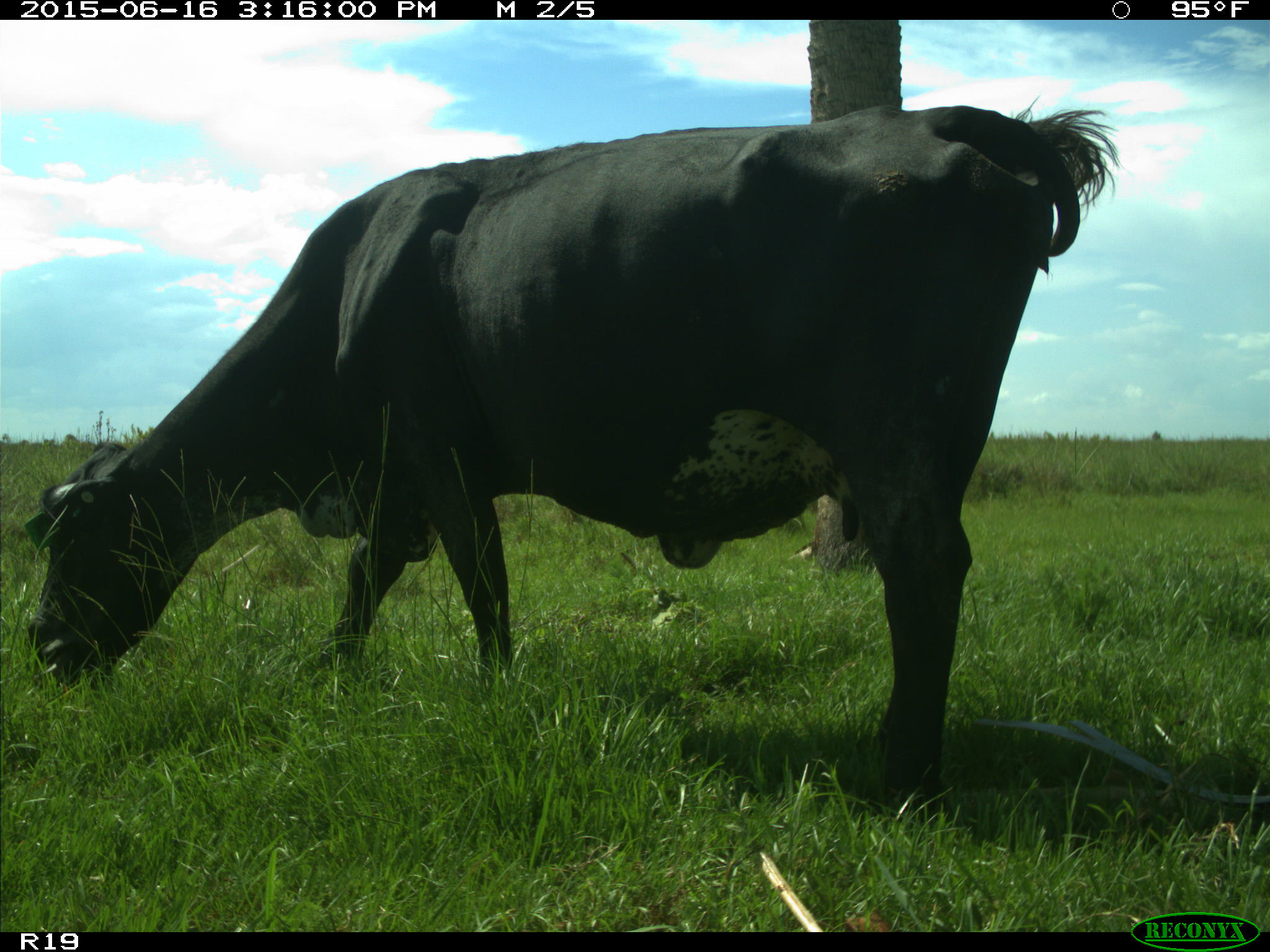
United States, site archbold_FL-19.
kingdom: Animalia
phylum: Chordata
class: Mammalia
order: Artiodactyla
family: Bovidae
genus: Bos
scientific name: Bos taurus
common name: domestic cow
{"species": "Bos taurus (domestic cow)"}